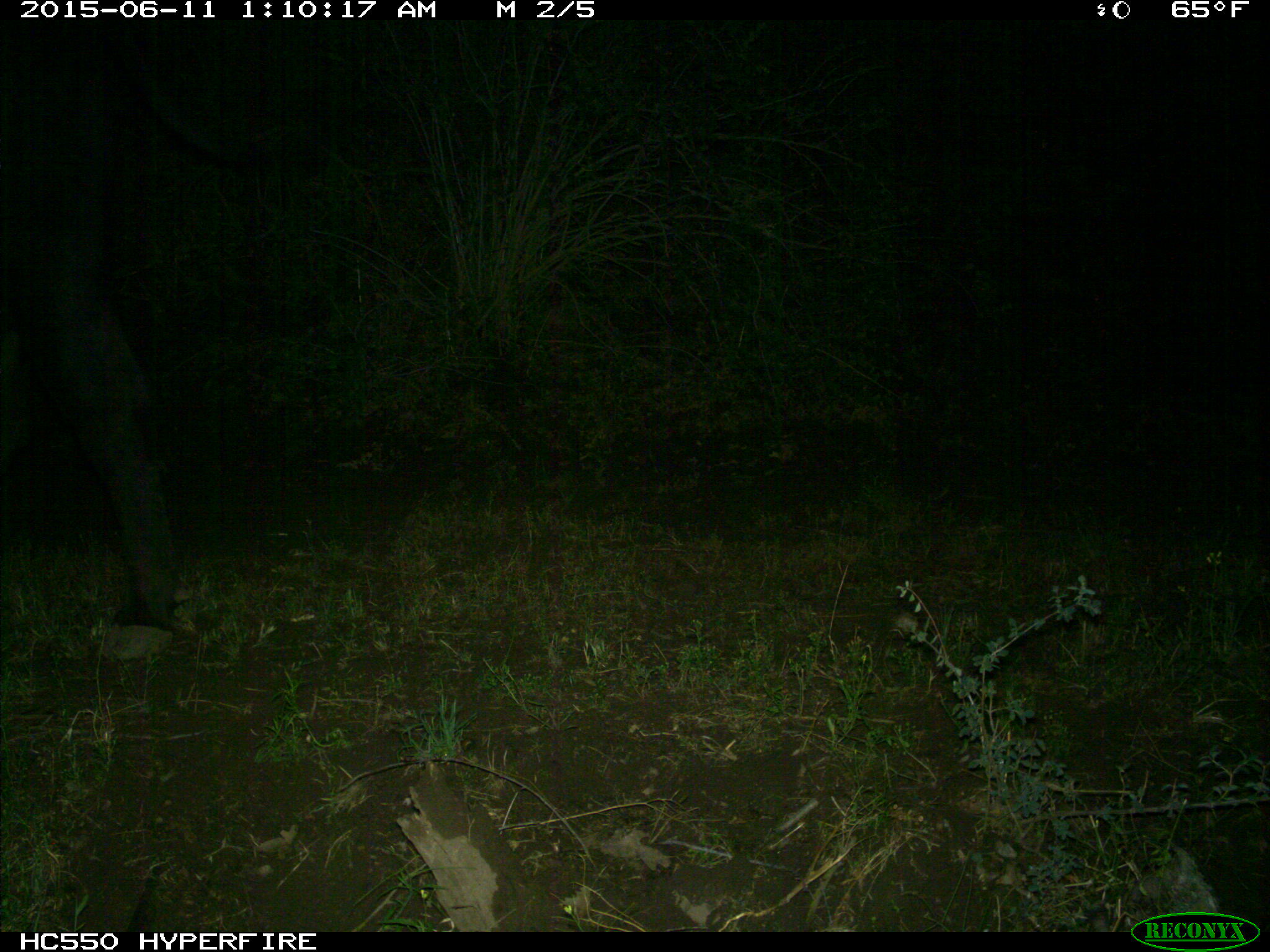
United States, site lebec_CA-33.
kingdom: Animalia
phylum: Chordata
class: Mammalia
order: Artiodactyla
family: Bovidae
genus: Bos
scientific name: Bos taurus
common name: domestic cow